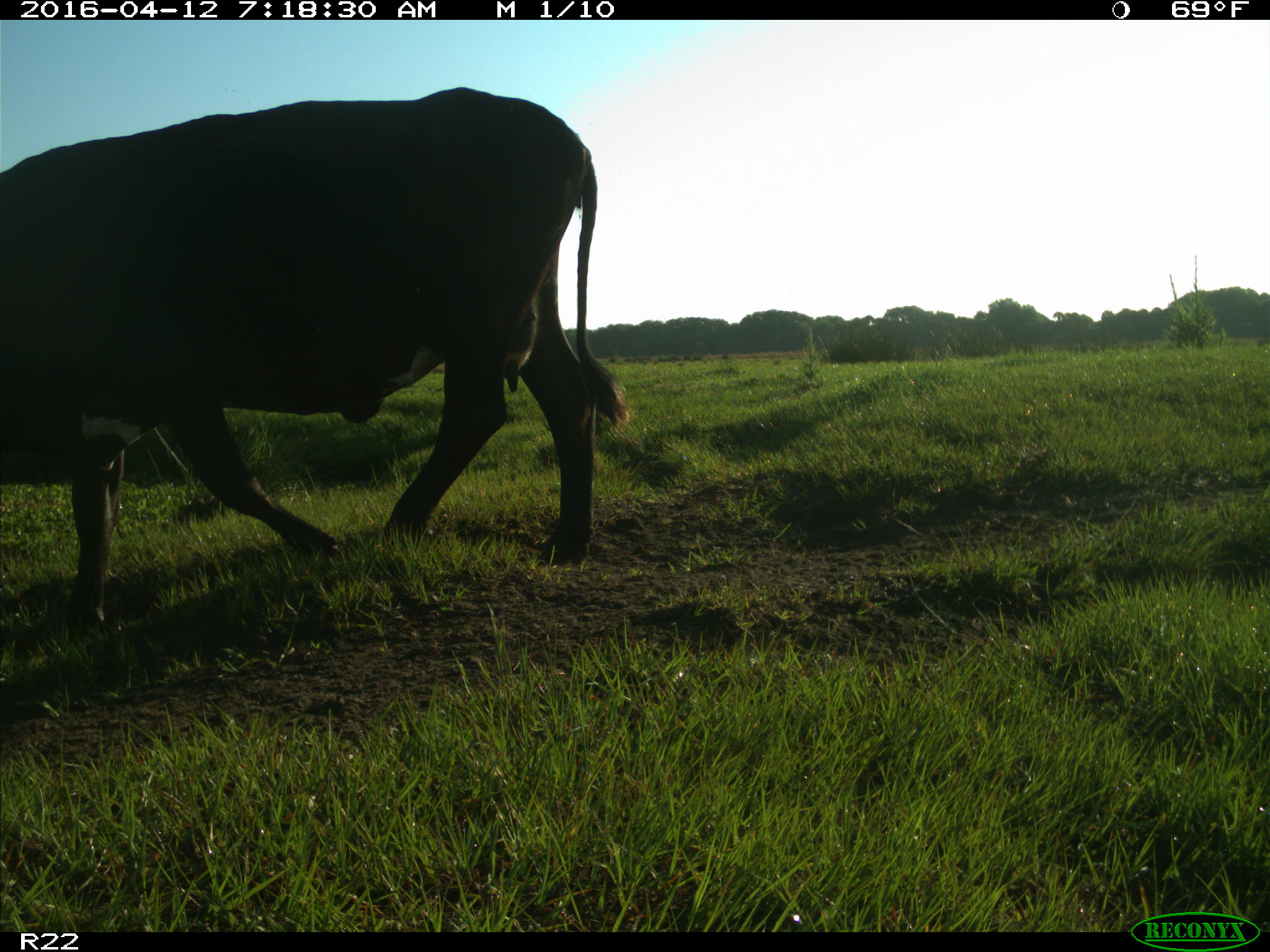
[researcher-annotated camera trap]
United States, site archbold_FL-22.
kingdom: Animalia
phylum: Chordata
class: Mammalia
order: Artiodactyla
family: Bovidae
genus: Bos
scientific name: Bos taurus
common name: domestic cow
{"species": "Bos taurus (domestic cow)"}